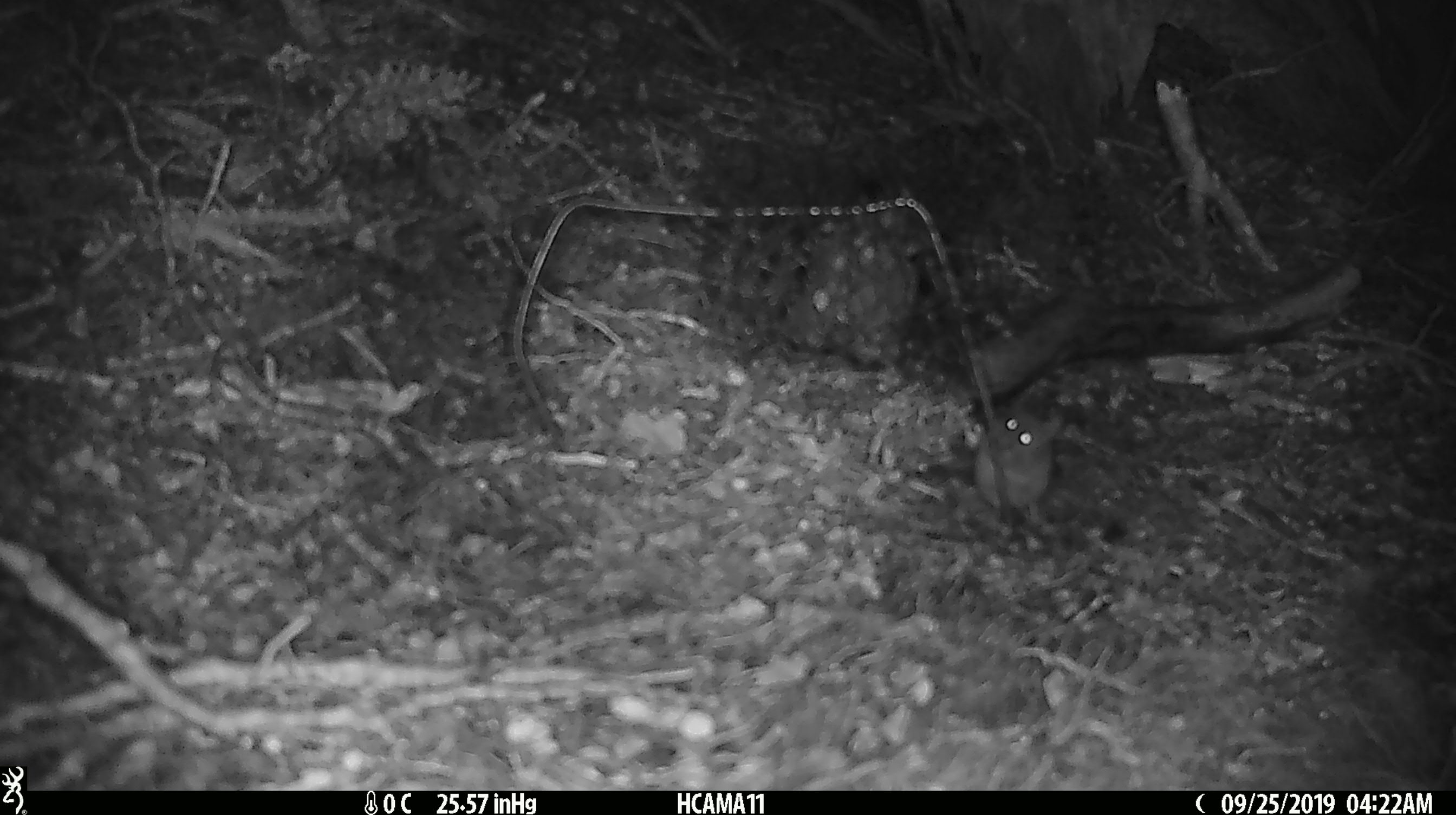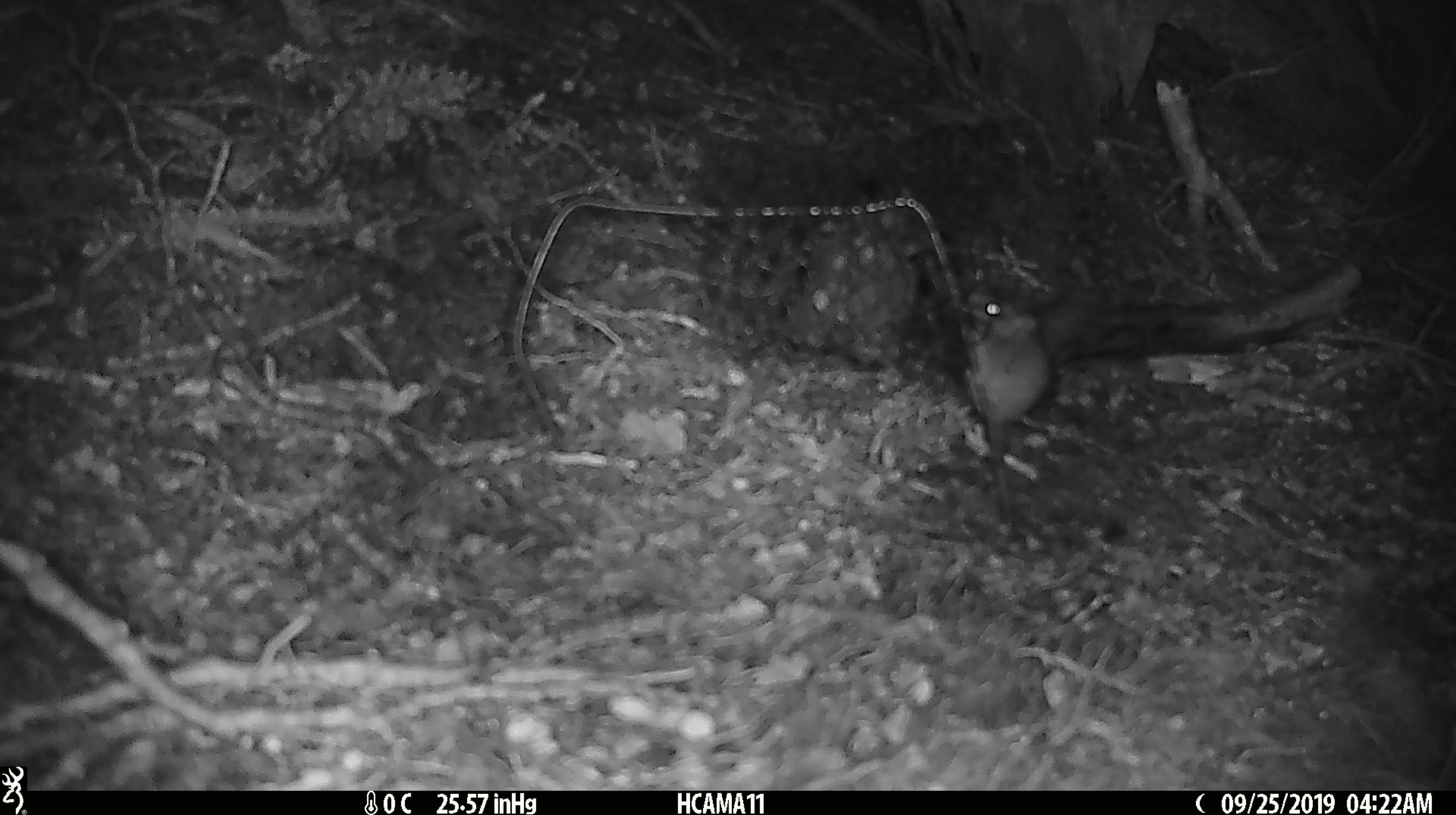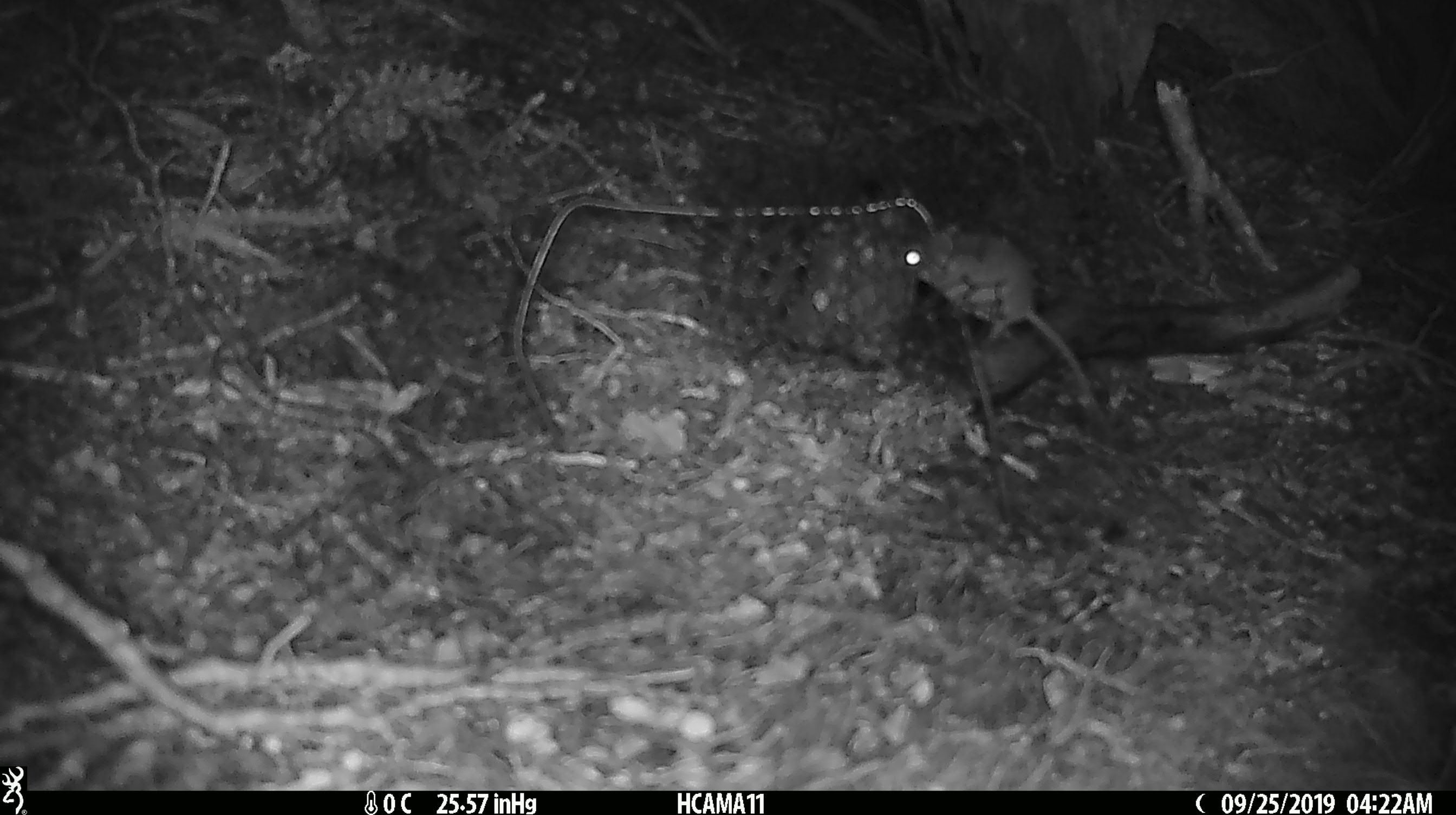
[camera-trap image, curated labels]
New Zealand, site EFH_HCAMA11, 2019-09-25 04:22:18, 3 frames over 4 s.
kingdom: Animalia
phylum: Chordata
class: Mammalia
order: Rodentia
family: Muridae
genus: Mus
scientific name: Mus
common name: mouse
Mouse (Mus).